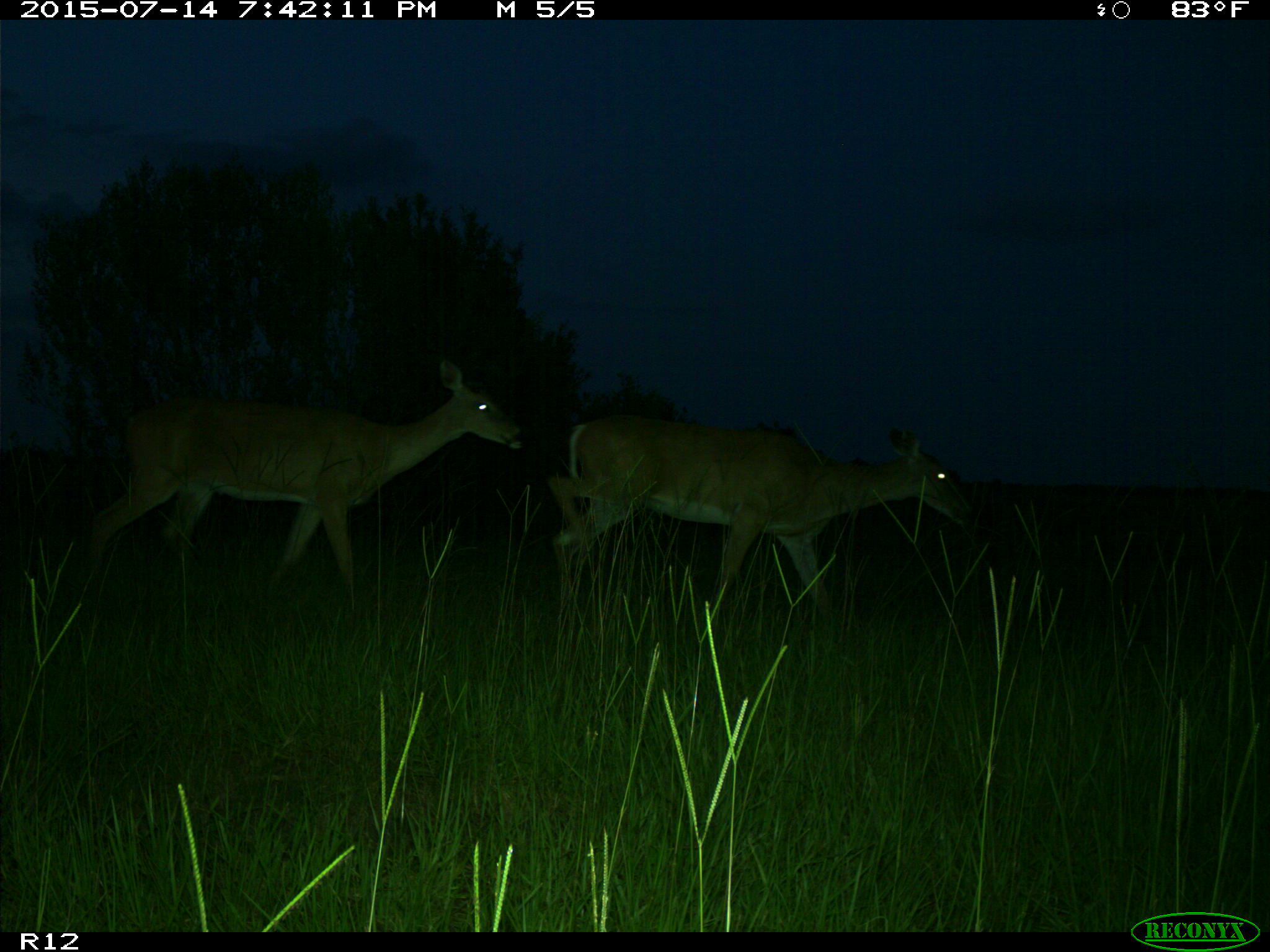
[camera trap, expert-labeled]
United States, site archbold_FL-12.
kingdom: Animalia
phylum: Chordata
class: Mammalia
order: Artiodactyla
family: Cervidae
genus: Odocoileus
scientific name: Odocoileus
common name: deer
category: unidentified deer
Unidentified deer (deer) (Odocoileus).